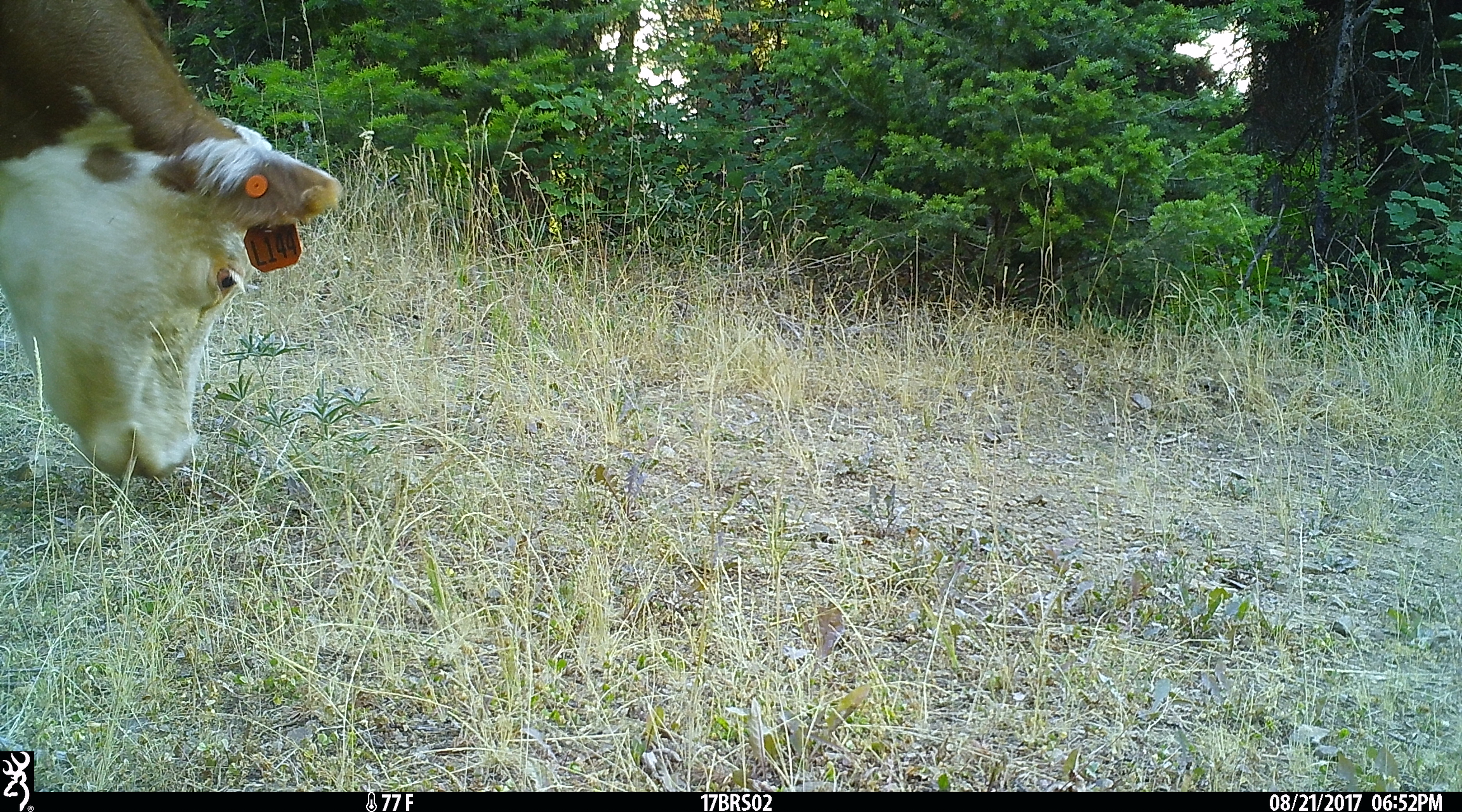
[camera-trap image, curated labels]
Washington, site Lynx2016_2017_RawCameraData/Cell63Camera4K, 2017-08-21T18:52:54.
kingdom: Animalia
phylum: Chordata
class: Mammalia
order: Artiodactyla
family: Bovidae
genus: Bos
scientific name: Bos taurus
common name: domestic cattle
Domestic cattle (Bos taurus). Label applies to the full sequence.